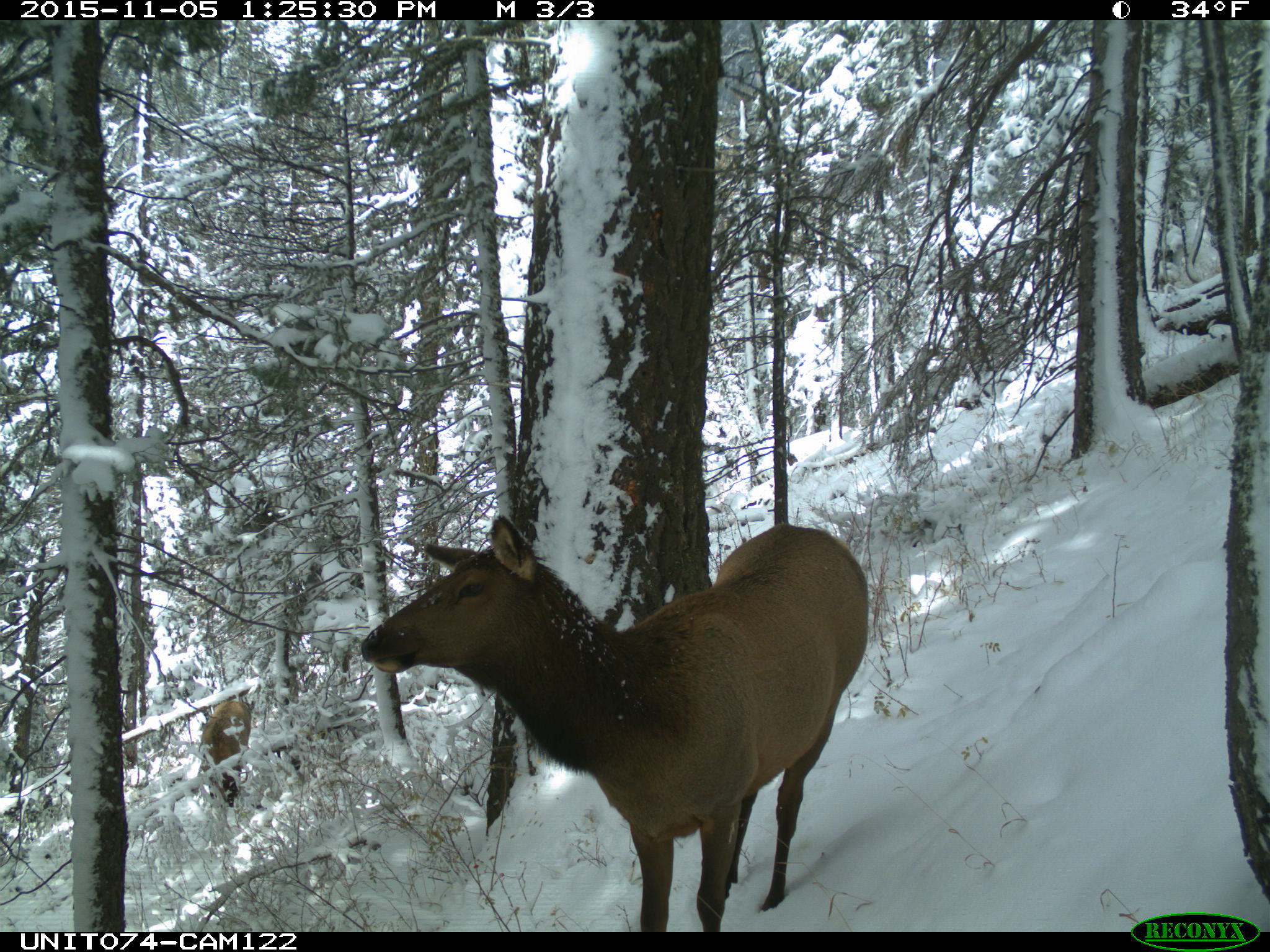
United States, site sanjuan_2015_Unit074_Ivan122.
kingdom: Animalia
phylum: Chordata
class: Mammalia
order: Artiodactyla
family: Cervidae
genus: Cervus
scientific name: Cervus elaphus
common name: red deer